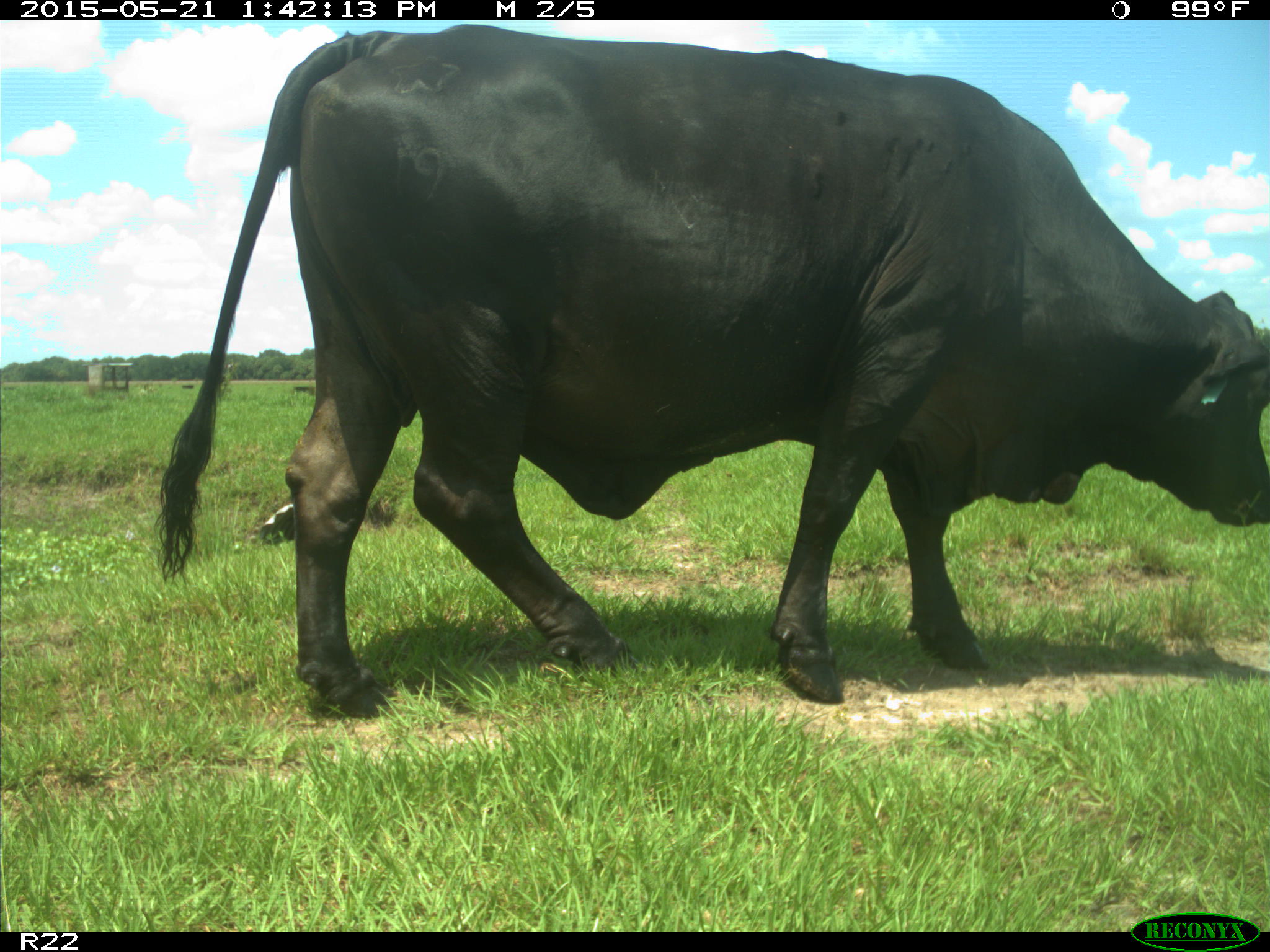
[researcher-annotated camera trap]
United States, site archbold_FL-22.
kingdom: Animalia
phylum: Chordata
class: Mammalia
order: Artiodactyla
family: Bovidae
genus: Bos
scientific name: Bos taurus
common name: domestic cow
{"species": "Bos taurus (domestic cow)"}